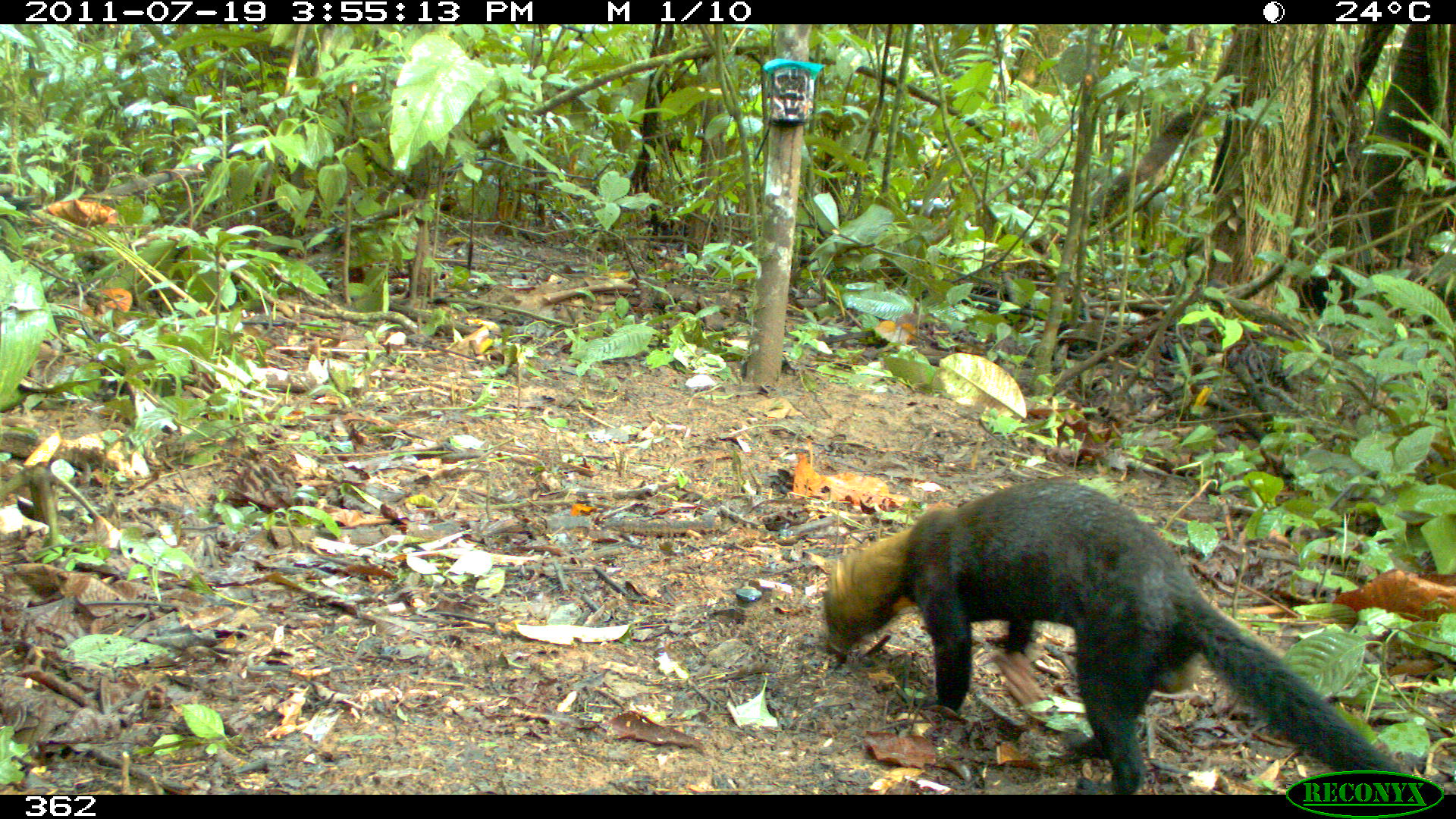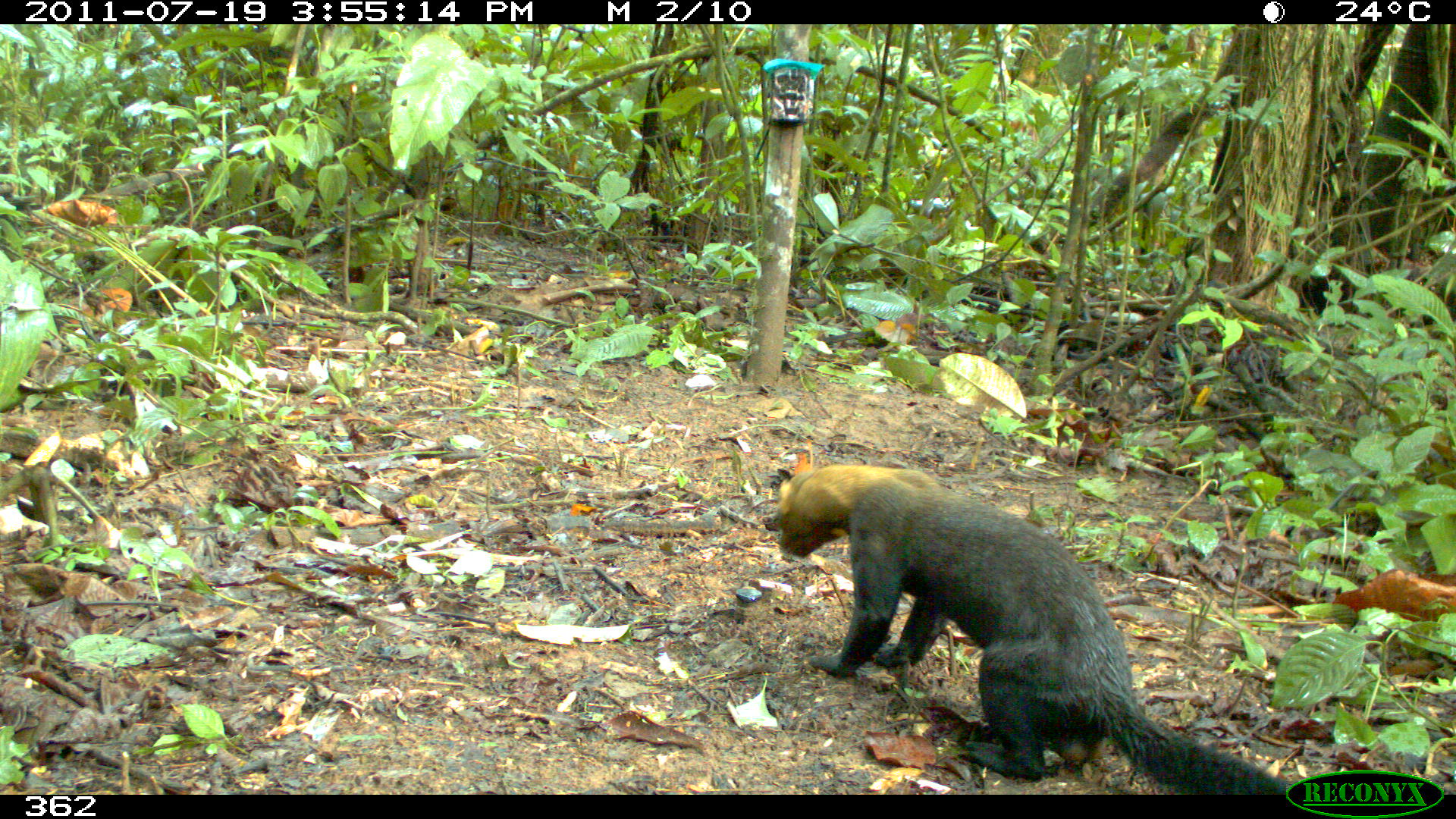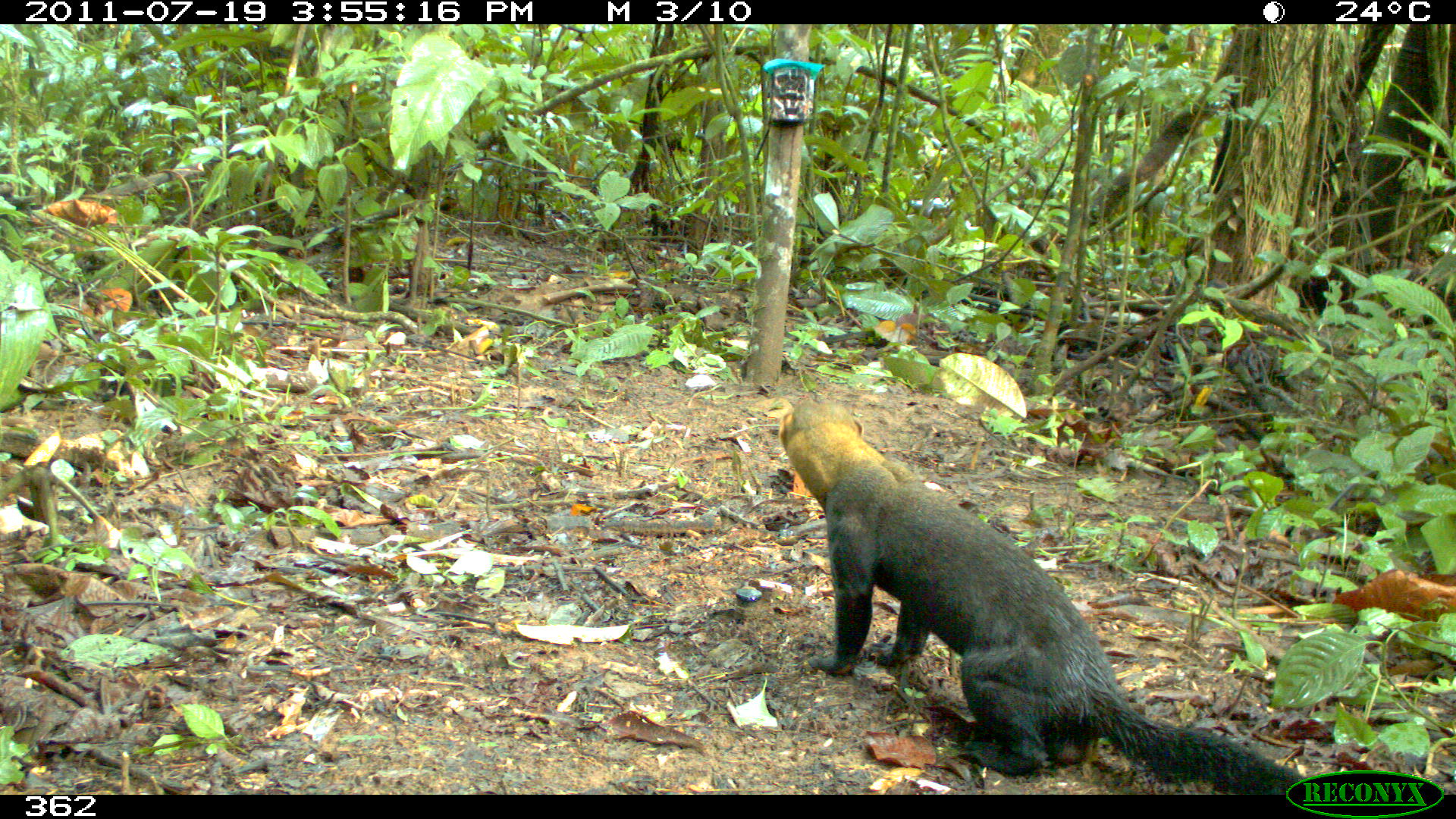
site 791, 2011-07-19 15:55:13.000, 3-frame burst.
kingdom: Animalia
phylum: Chordata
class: Mammalia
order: Carnivora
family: Mustelidae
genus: Eira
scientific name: Eira barbara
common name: tayra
Eira barbara (tayra).